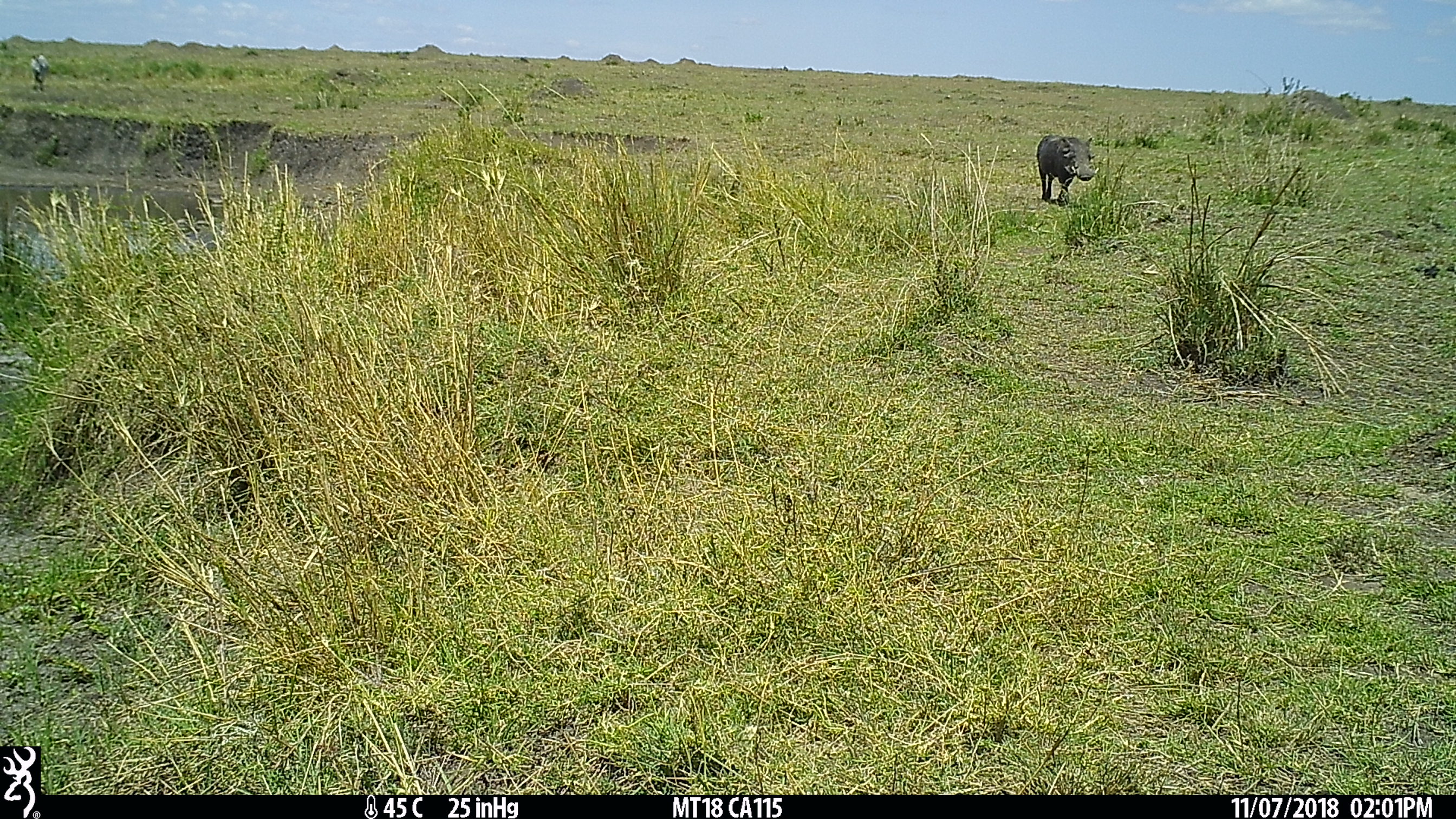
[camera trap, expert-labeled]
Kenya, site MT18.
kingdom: Animalia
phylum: Chordata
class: Mammalia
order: Artiodactyla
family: Suidae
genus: Phacochoerus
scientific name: Phacochoerus africanus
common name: common warthog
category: warthog